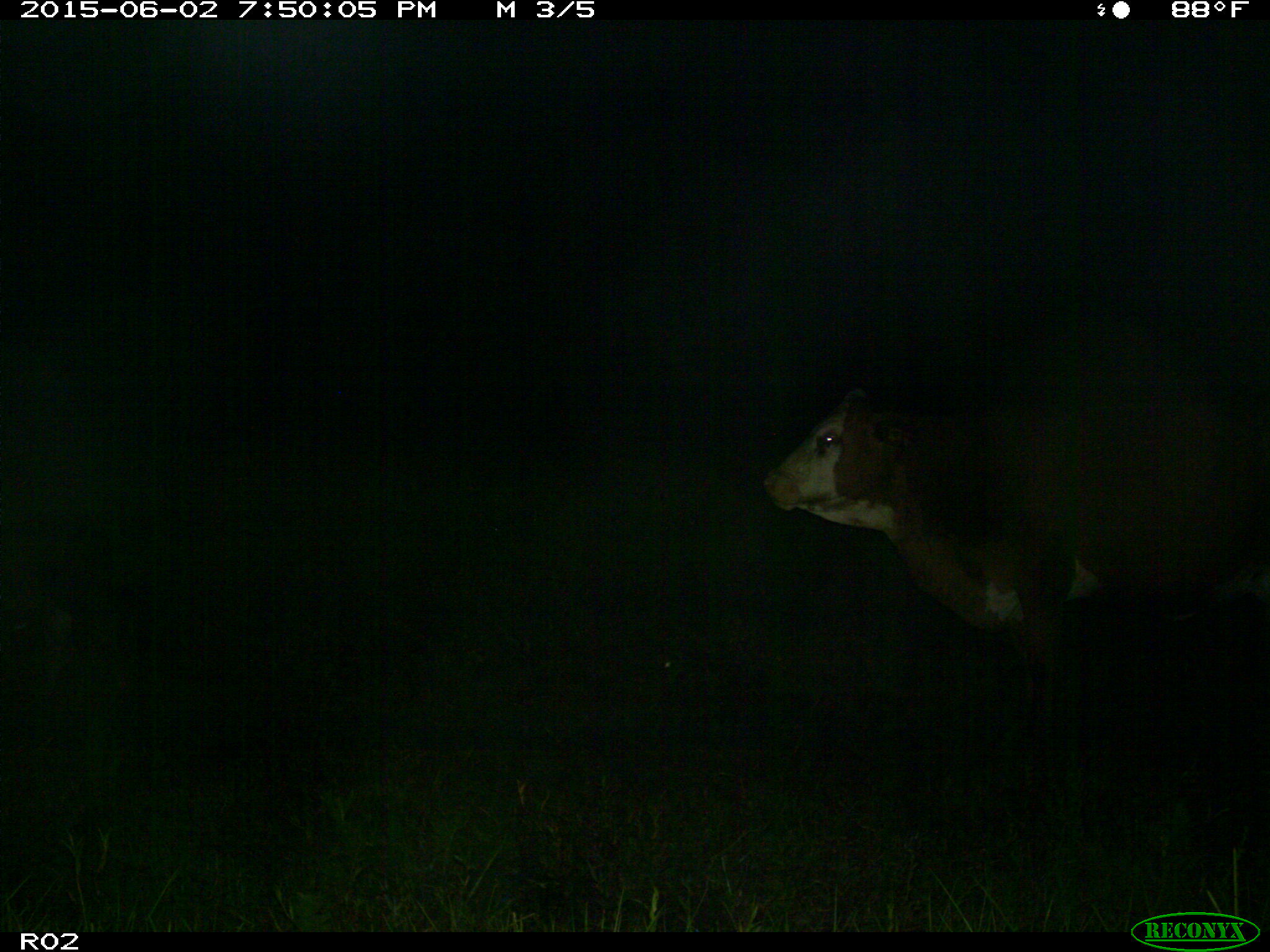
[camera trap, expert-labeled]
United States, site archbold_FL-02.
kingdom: Animalia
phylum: Chordata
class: Mammalia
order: Artiodactyla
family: Bovidae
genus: Bos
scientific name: Bos taurus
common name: domestic cow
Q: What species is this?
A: Bos taurus (domestic cow).